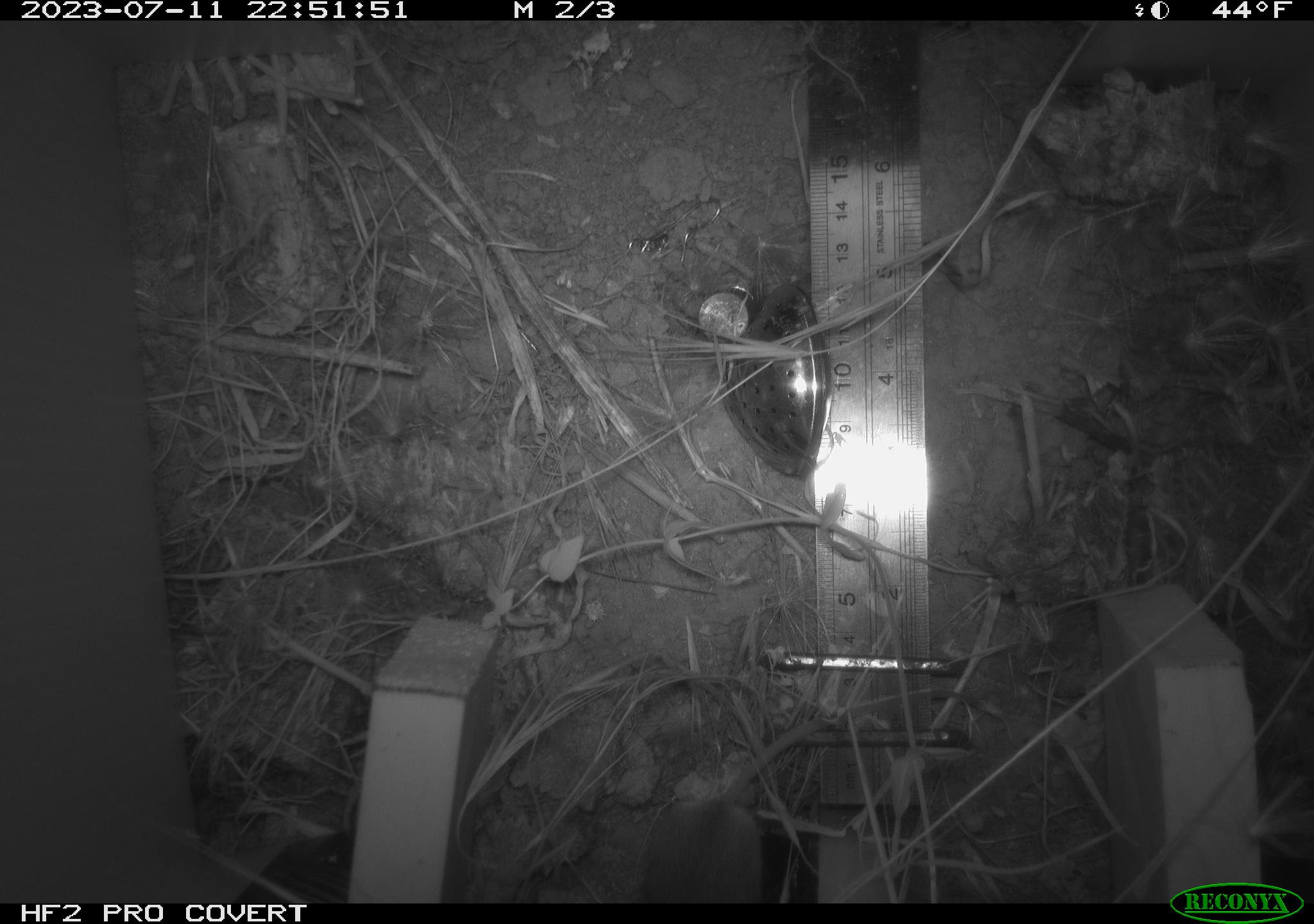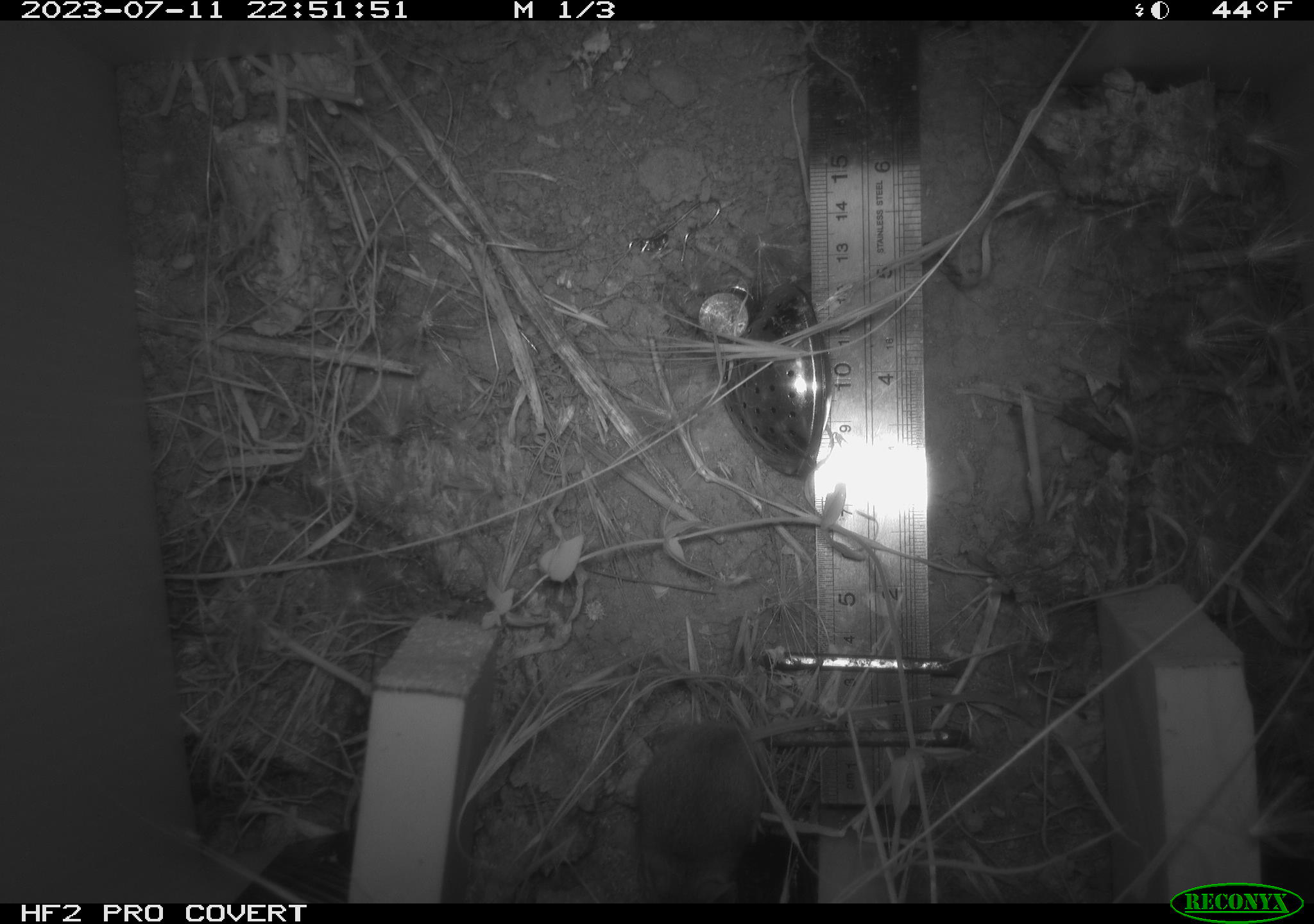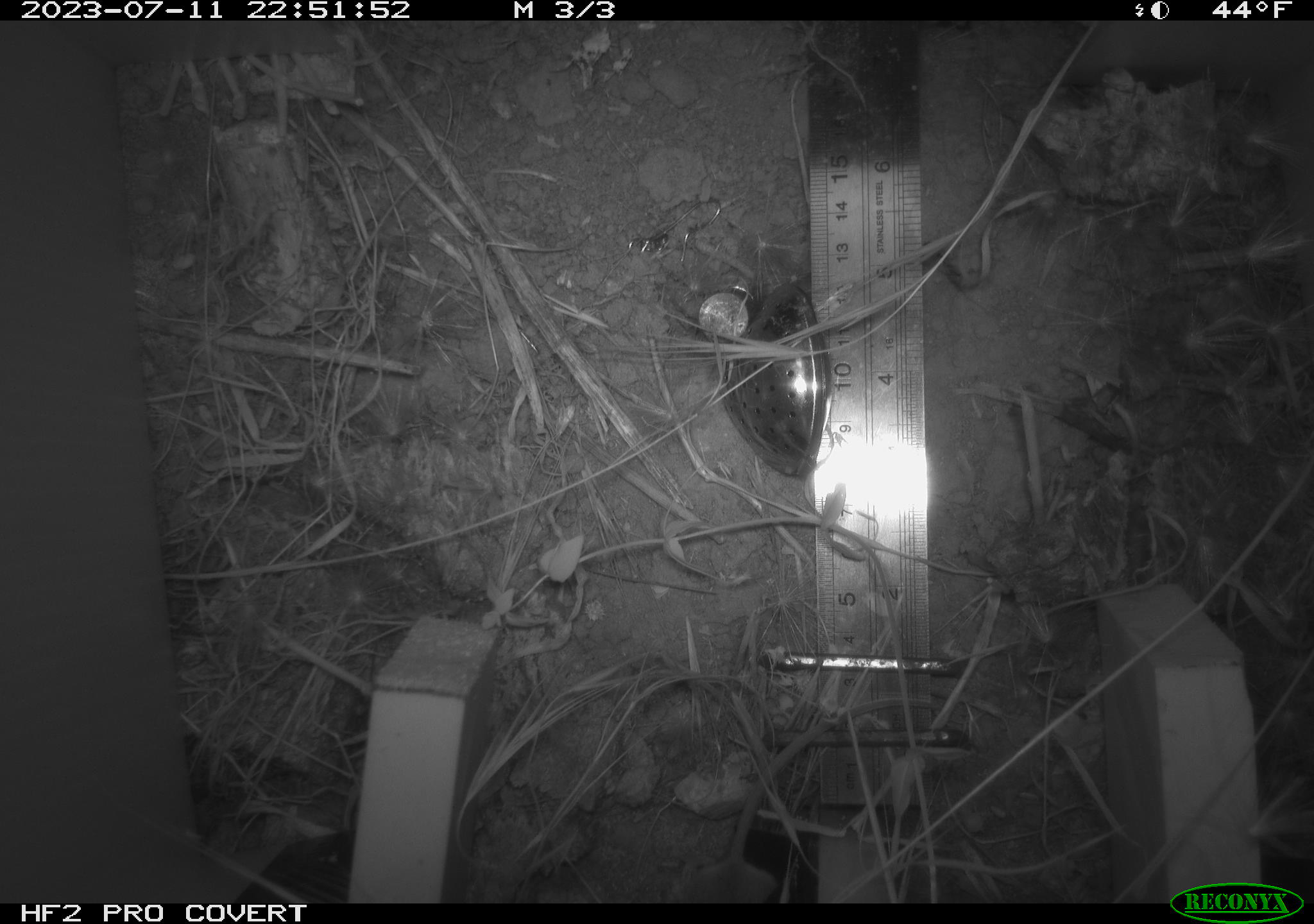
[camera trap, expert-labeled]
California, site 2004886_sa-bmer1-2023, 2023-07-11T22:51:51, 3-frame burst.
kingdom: Animalia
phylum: Chordata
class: Mammalia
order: Rodentia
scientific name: Rodentia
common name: mouse species